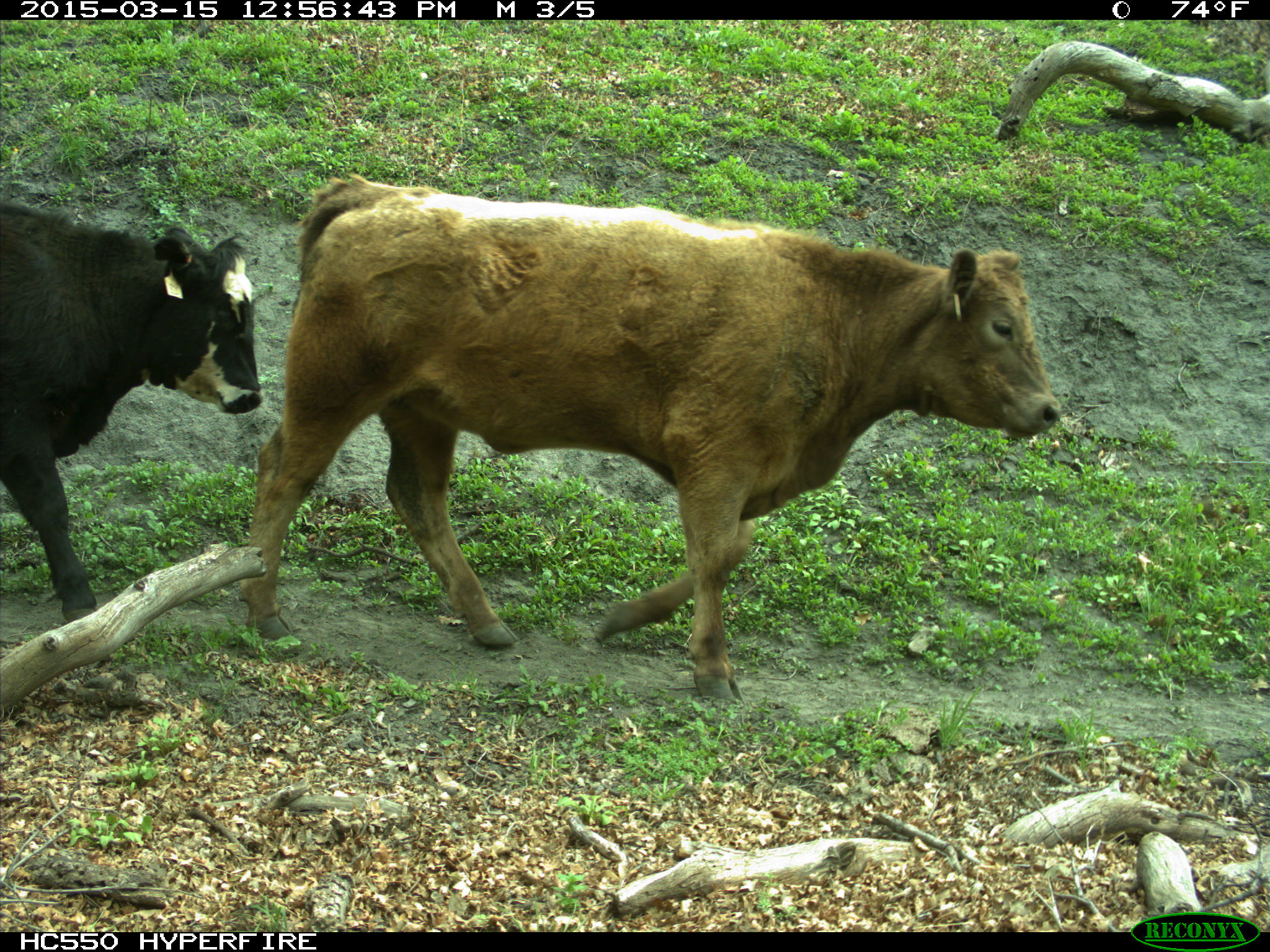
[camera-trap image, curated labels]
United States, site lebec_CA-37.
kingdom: Animalia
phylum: Chordata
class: Mammalia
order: Artiodactyla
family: Bovidae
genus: Bos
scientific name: Bos taurus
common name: domestic cow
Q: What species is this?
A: Bos taurus (domestic cow).